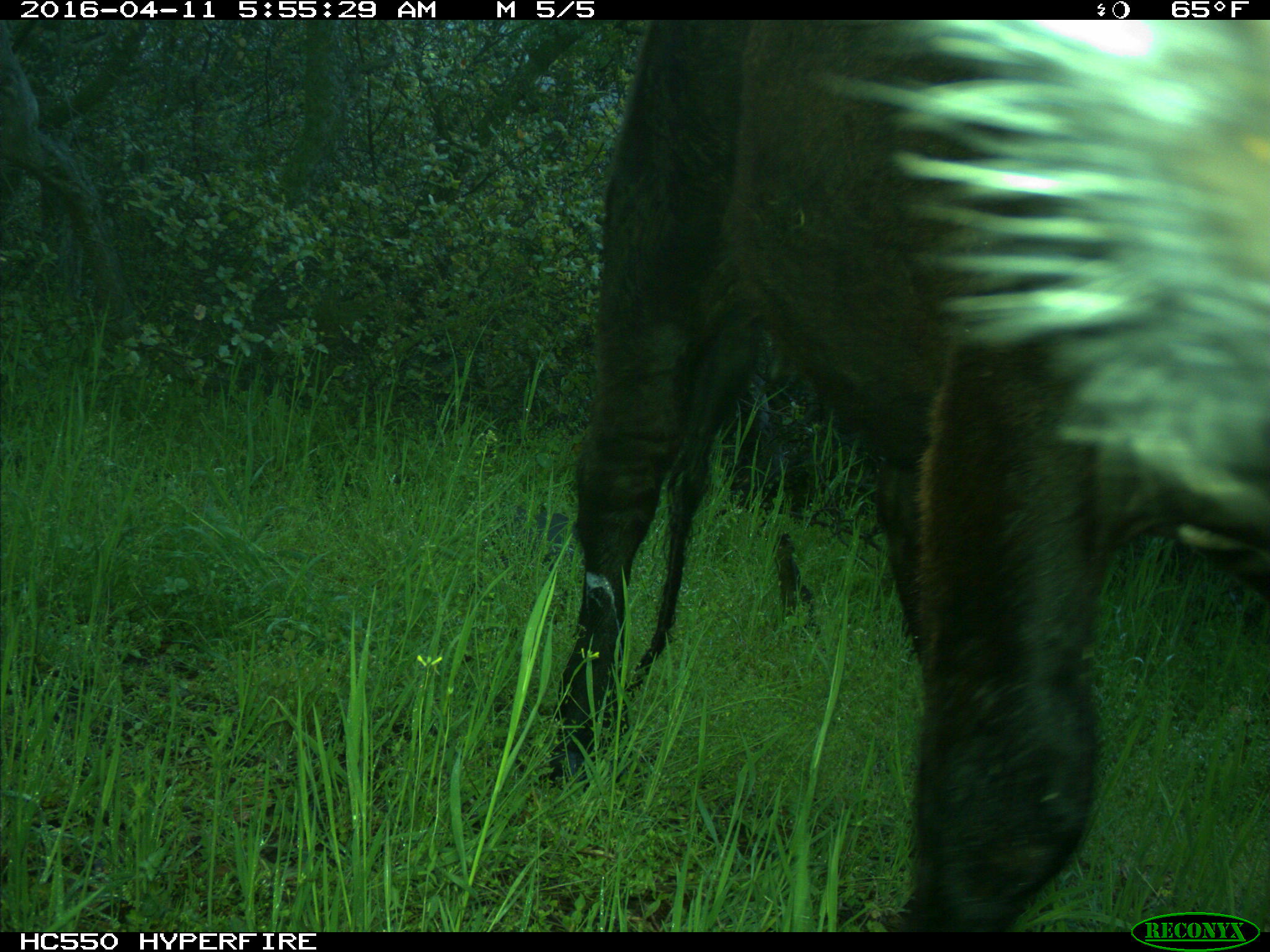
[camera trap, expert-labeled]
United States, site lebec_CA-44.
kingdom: Animalia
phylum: Chordata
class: Mammalia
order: Artiodactyla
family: Bovidae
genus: Bos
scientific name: Bos taurus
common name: domestic cow